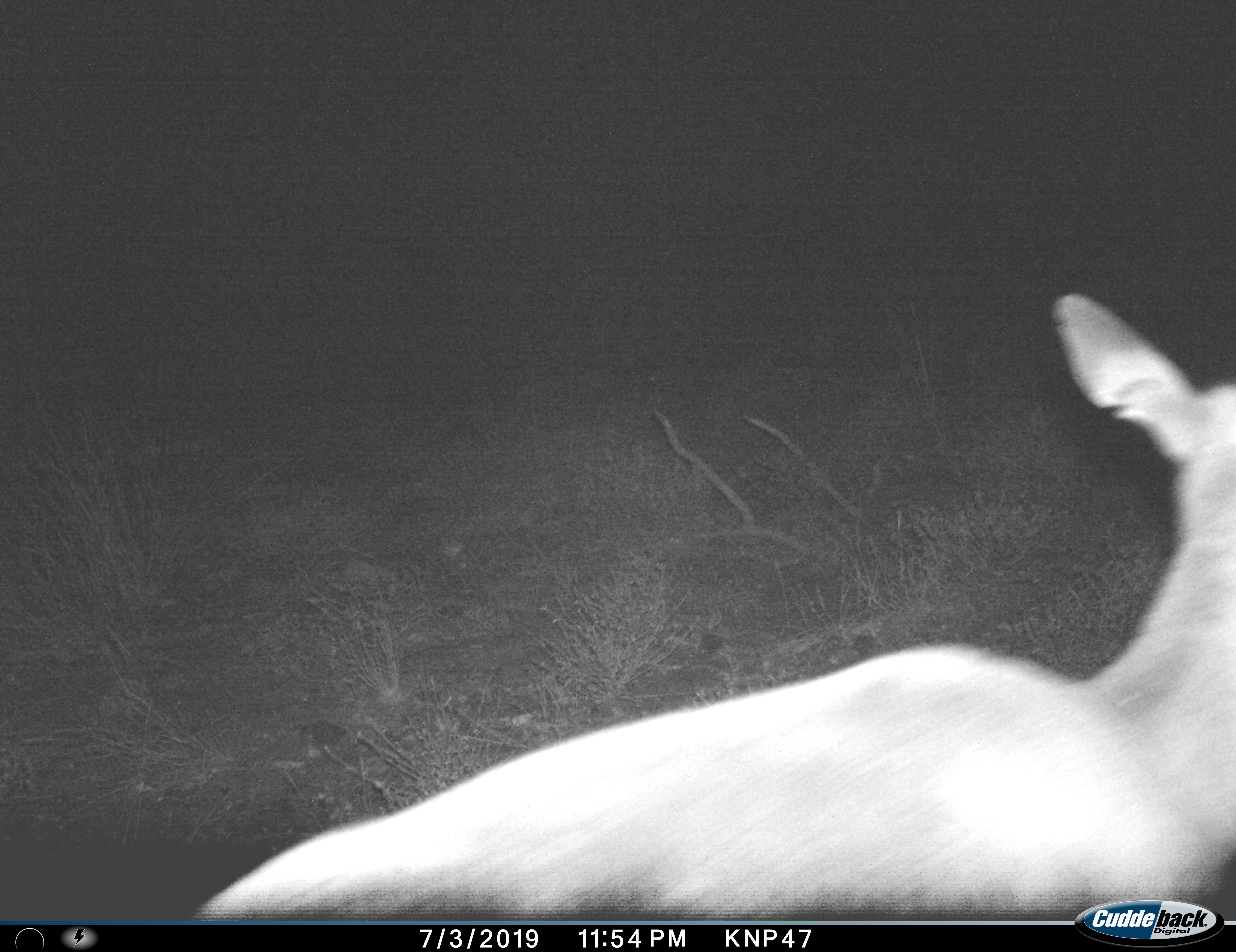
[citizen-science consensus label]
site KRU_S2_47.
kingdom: Animalia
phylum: Chordata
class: Mammalia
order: Artiodactyla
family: Bovidae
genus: Aepyceros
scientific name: Aepyceros melampus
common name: impala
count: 1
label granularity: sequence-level